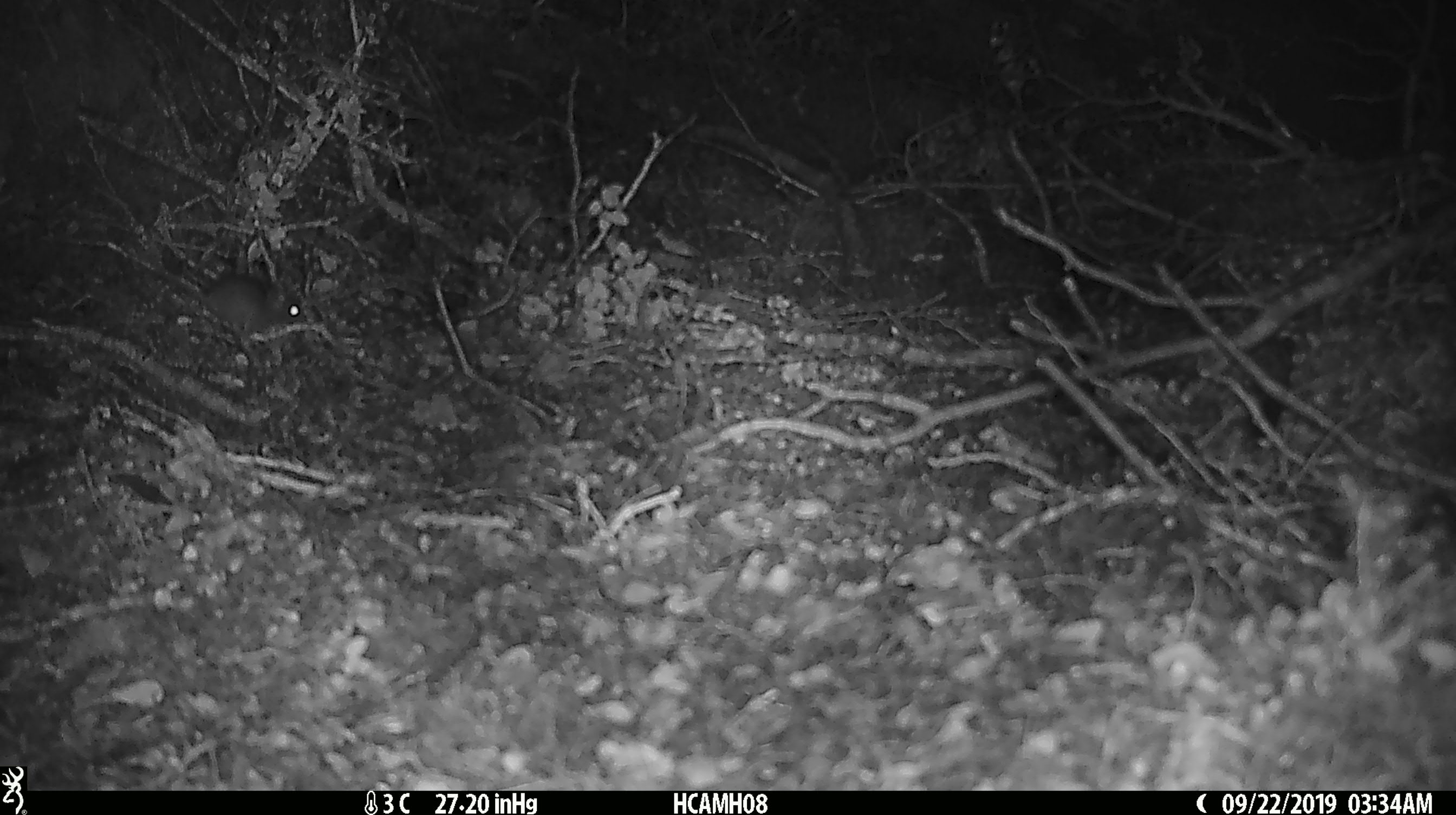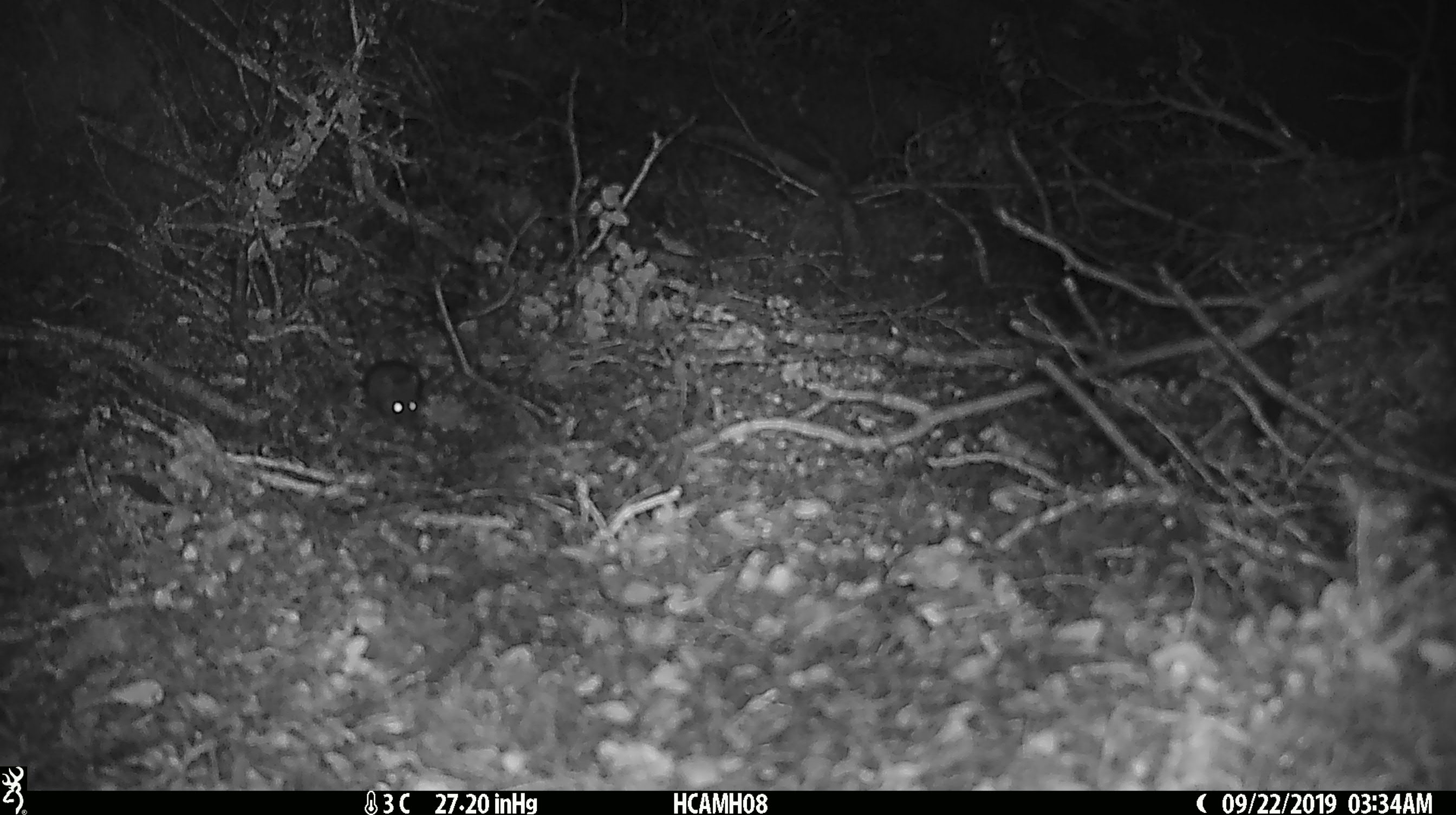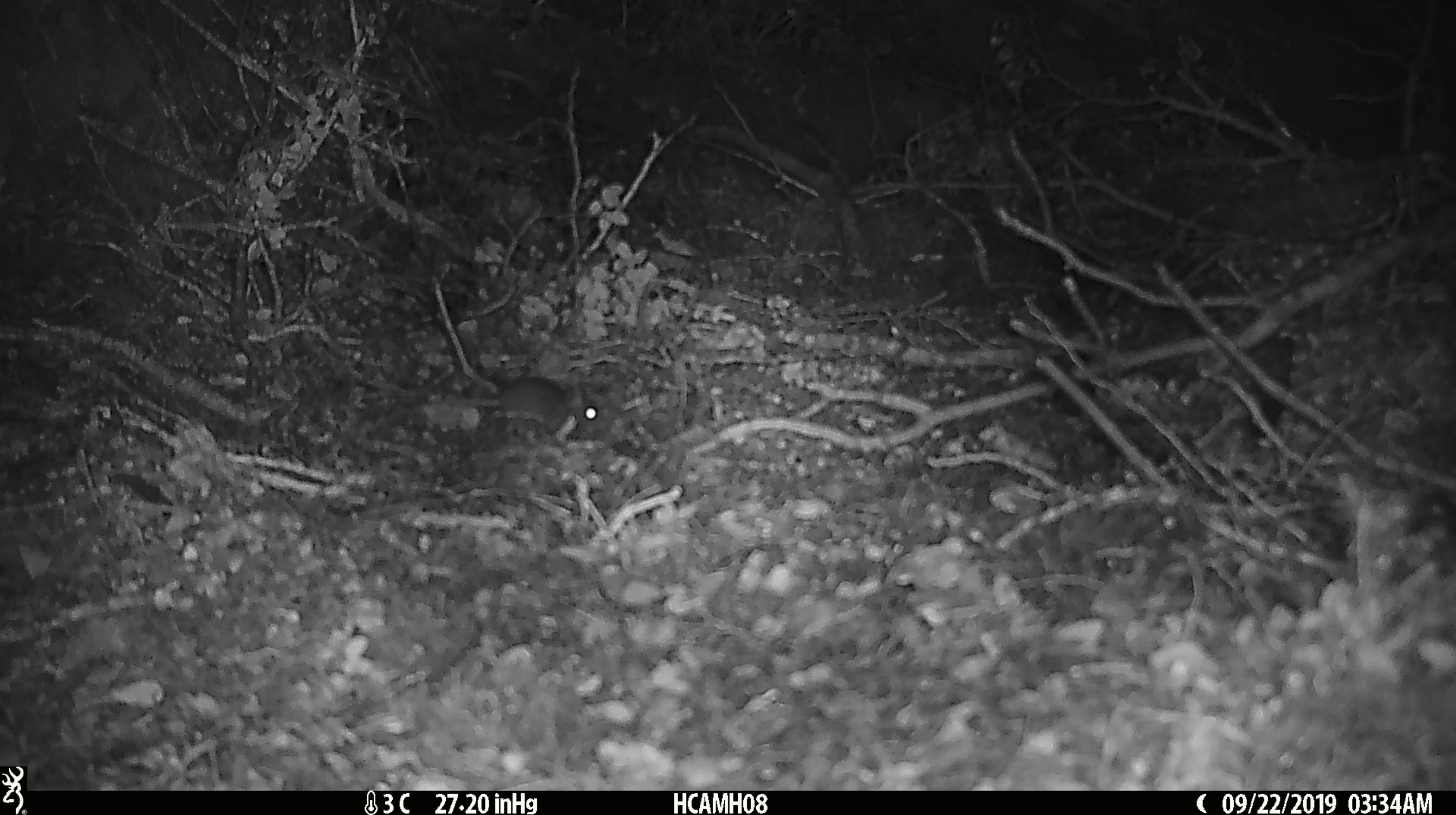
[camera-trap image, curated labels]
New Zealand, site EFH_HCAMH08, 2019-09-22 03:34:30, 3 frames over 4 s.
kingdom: Animalia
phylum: Chordata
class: Mammalia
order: Rodentia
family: Muridae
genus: Mus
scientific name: Mus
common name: mouse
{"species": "mouse (Mus)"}